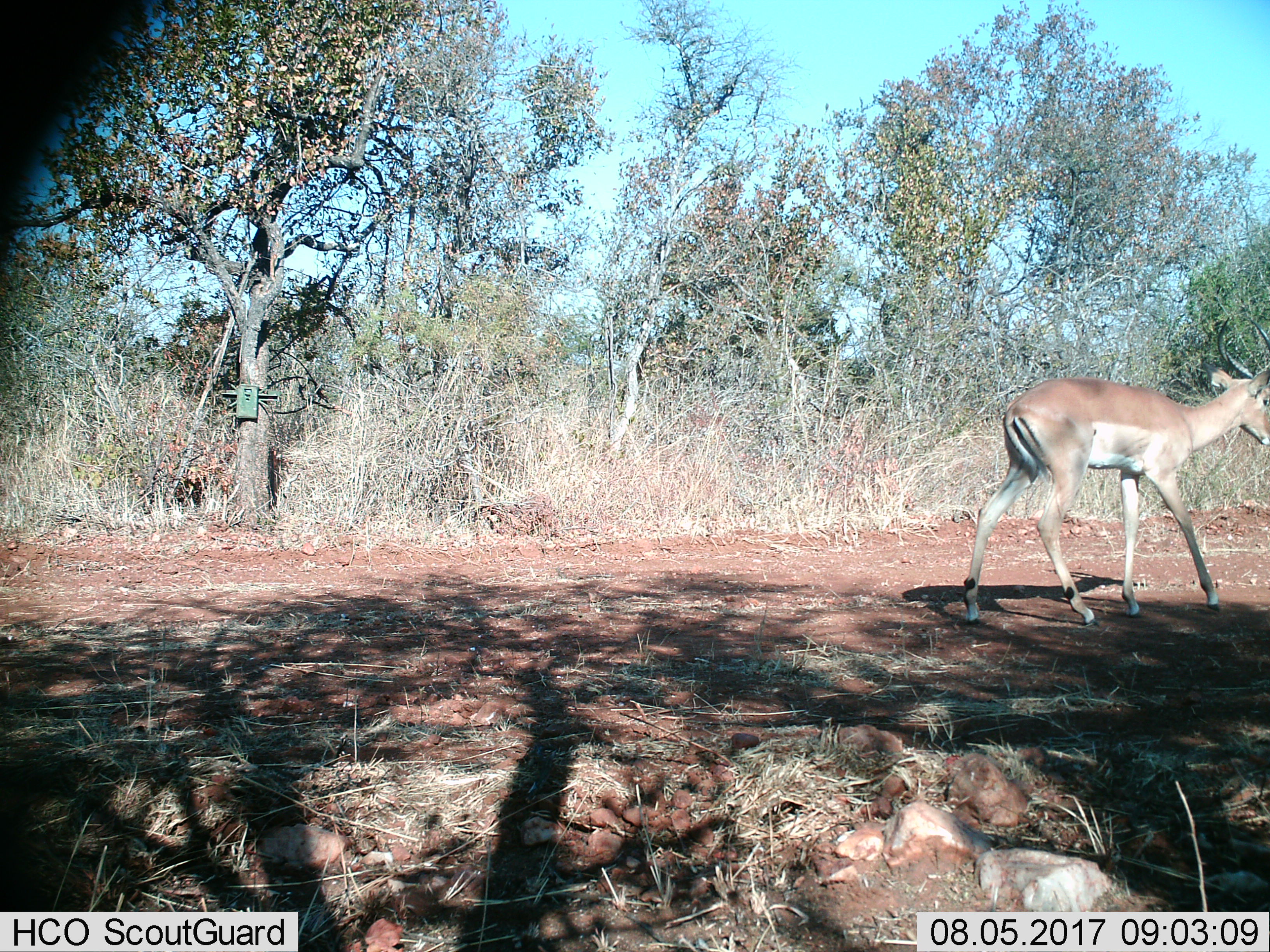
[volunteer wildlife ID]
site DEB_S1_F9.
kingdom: Animalia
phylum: Chordata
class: Mammalia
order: Artiodactyla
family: Bovidae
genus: Aepyceros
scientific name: Aepyceros melampus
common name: impala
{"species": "impala (Aepyceros melampus)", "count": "1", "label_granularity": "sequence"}